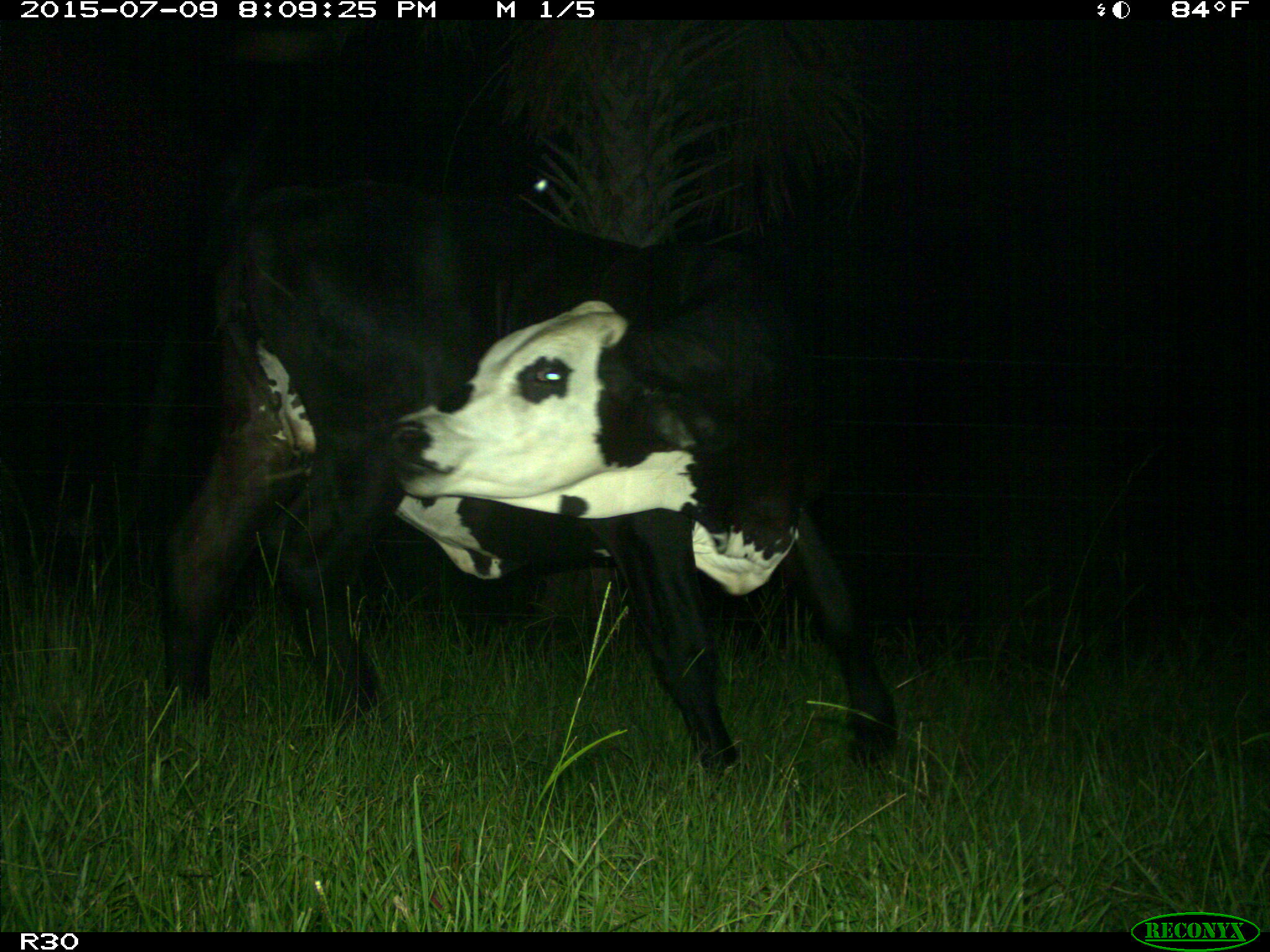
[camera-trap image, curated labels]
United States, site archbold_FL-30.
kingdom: Animalia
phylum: Chordata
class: Mammalia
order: Artiodactyla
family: Bovidae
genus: Bos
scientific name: Bos taurus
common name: domestic cow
Bos taurus (domestic cow).